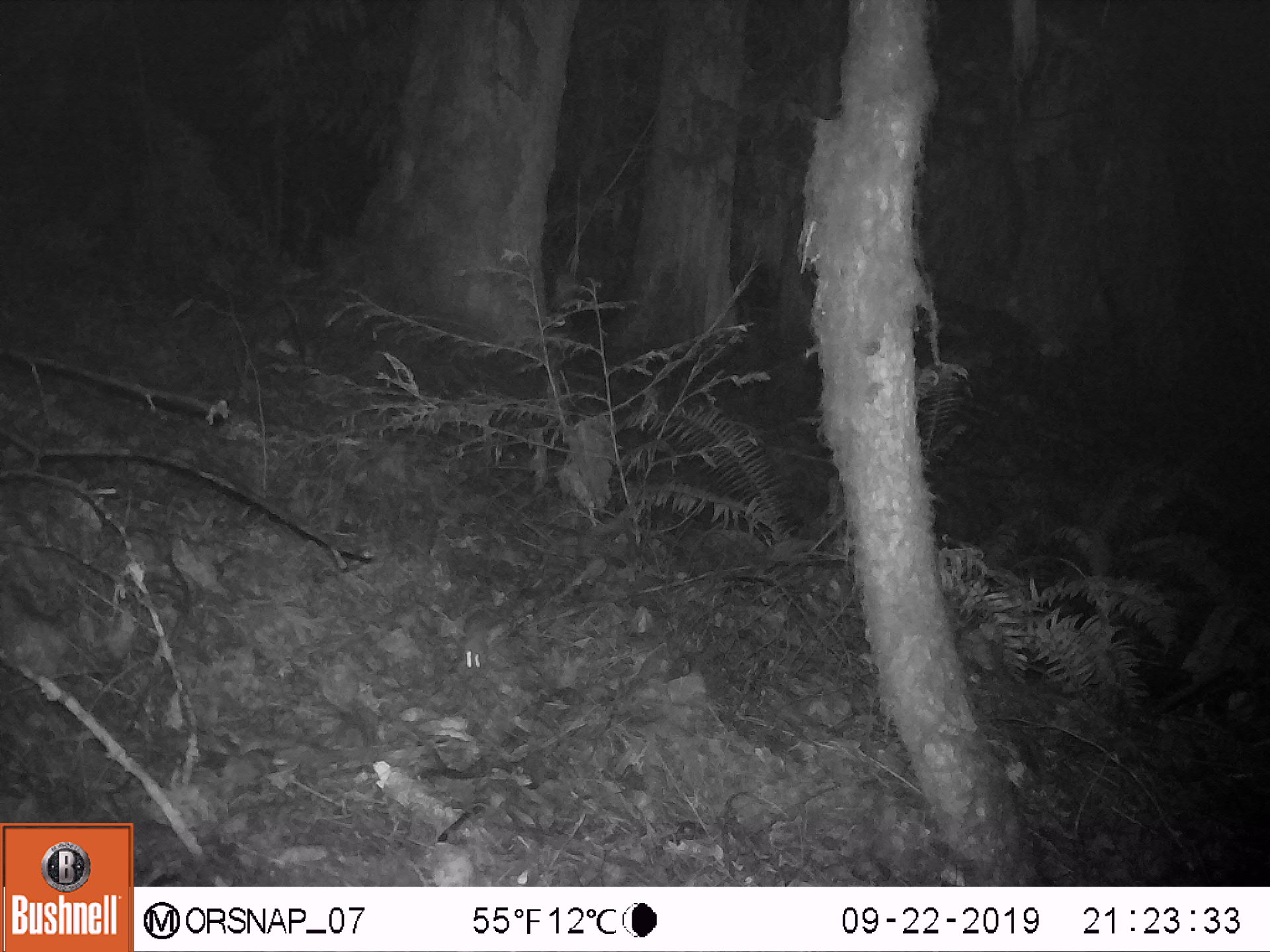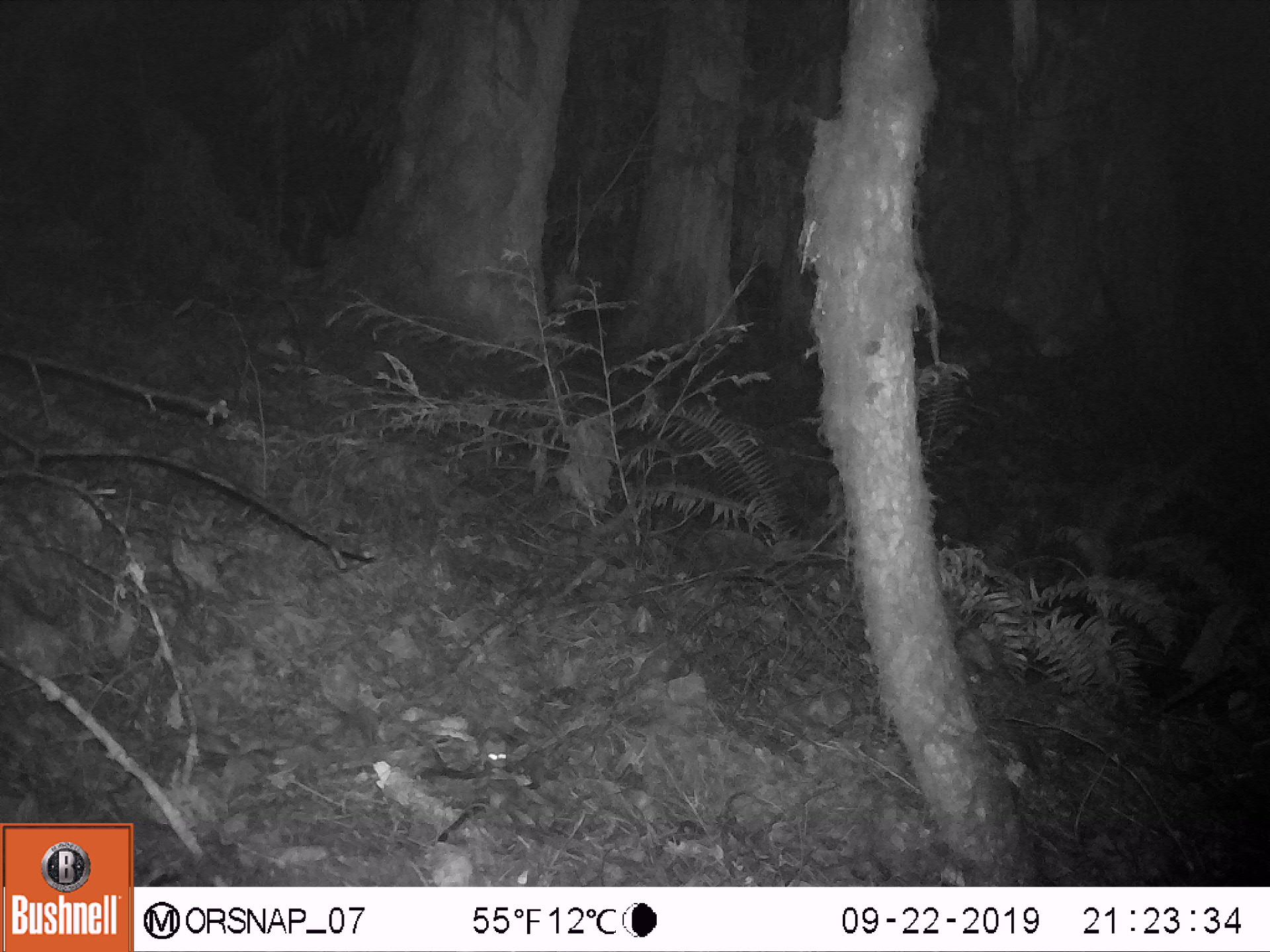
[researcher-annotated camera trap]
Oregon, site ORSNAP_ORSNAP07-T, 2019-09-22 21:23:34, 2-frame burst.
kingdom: Animalia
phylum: Chordata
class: Mammalia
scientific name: Mammalia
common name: small mammal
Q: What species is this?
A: Small mammal (Mammalia).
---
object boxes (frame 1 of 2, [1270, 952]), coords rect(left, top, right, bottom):
small mammal: rect(457, 605, 501, 677)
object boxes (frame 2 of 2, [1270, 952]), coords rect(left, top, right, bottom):
small mammal: rect(452, 723, 531, 780)